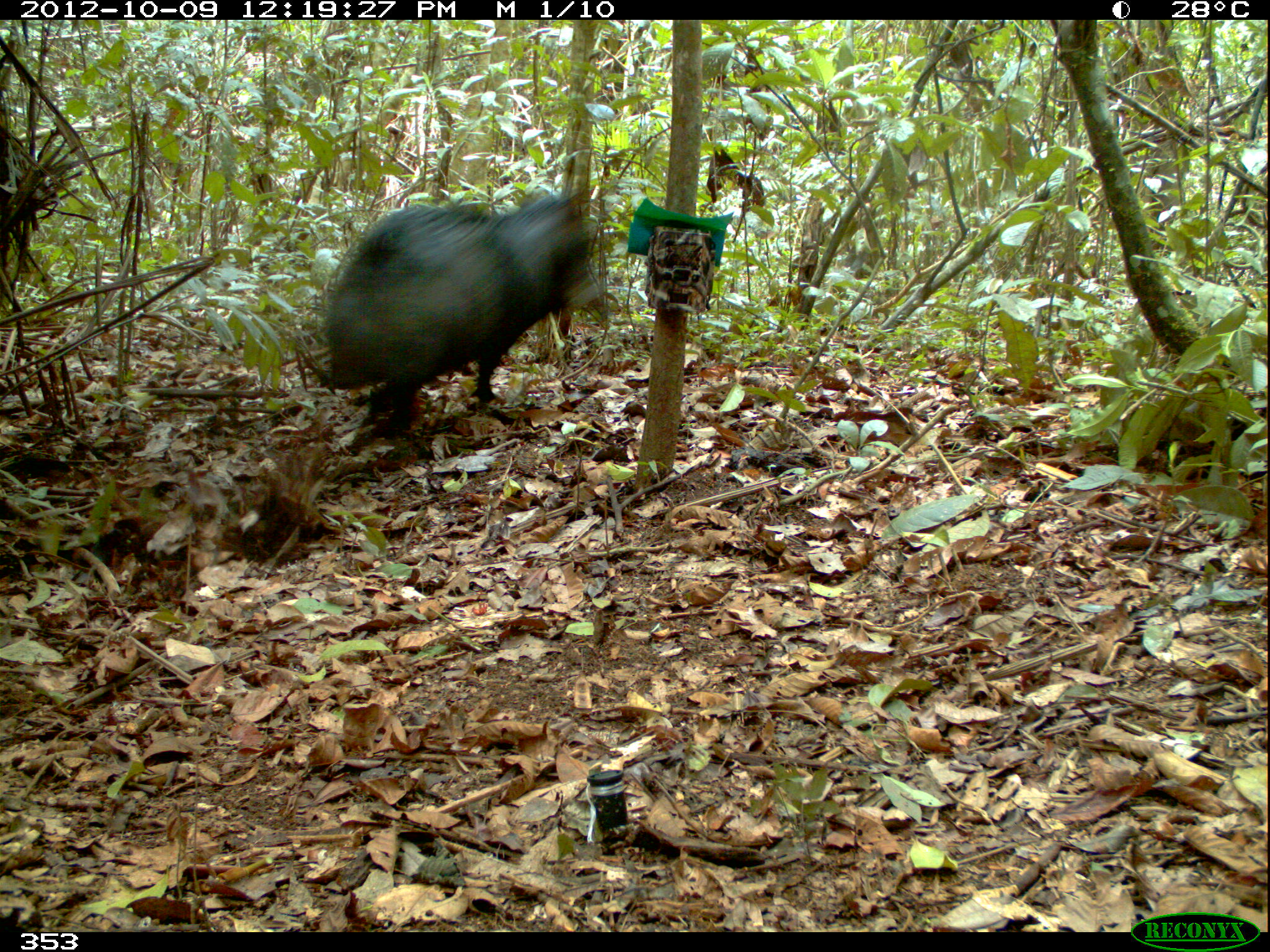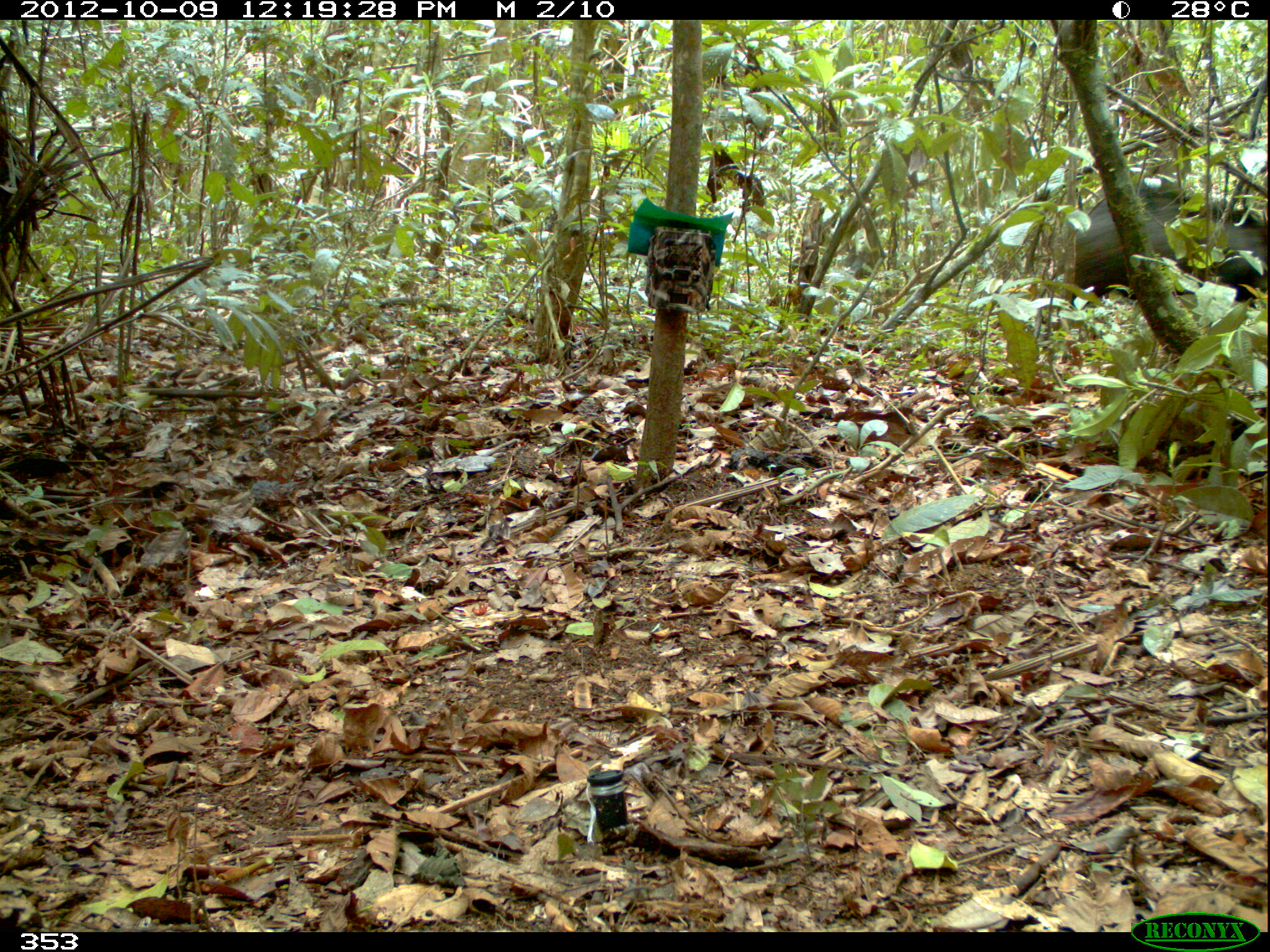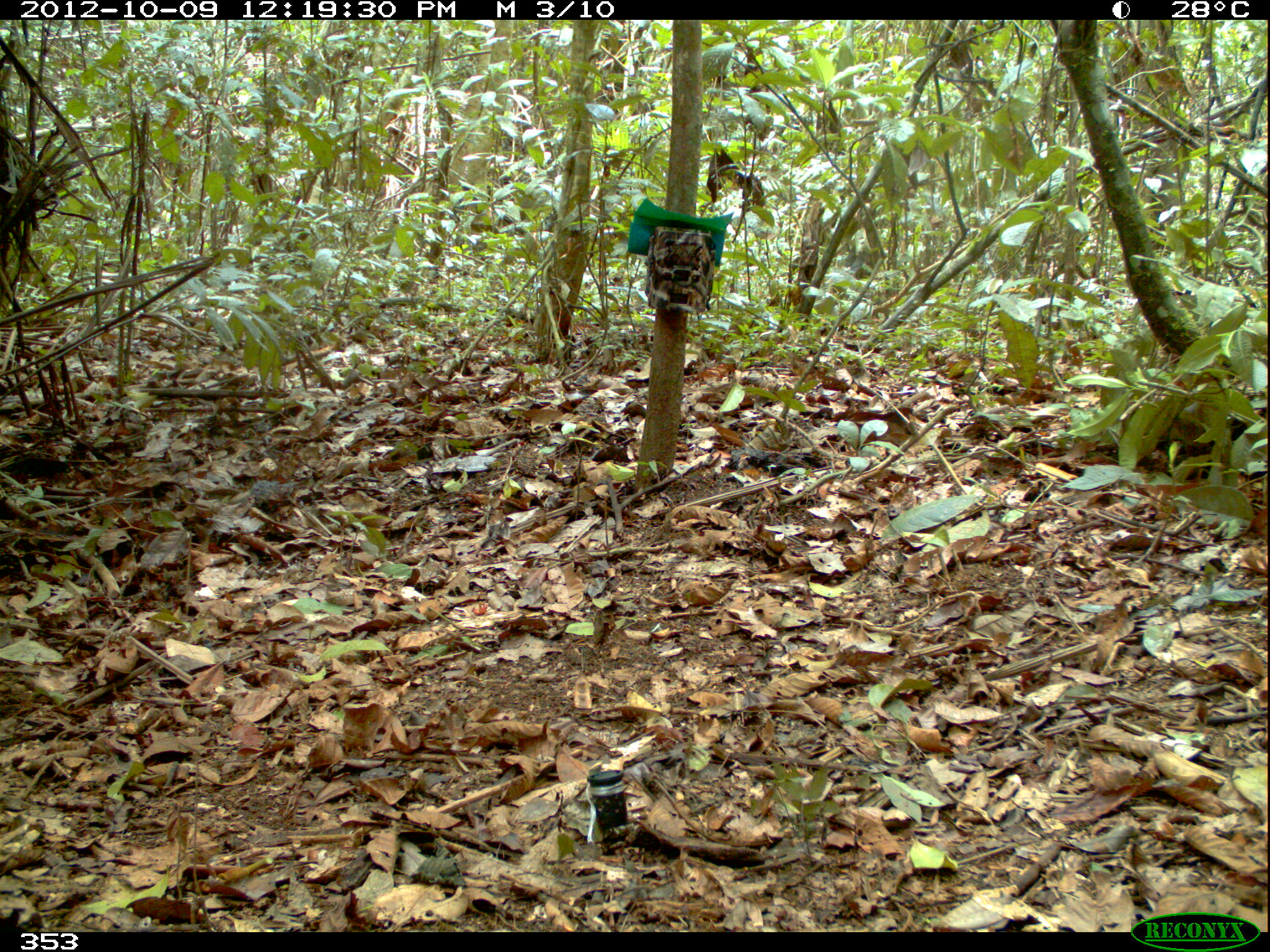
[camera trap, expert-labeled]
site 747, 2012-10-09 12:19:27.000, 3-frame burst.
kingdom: Animalia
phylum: Chordata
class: Mammalia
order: Artiodactyla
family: Tayassuidae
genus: Tayassu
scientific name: Tayassu pecari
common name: white-lipped peccary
Tayassu pecari (white-lipped peccary).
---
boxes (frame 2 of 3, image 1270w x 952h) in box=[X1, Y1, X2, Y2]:
tayassu pecari: box=[1052, 177, 1266, 306]